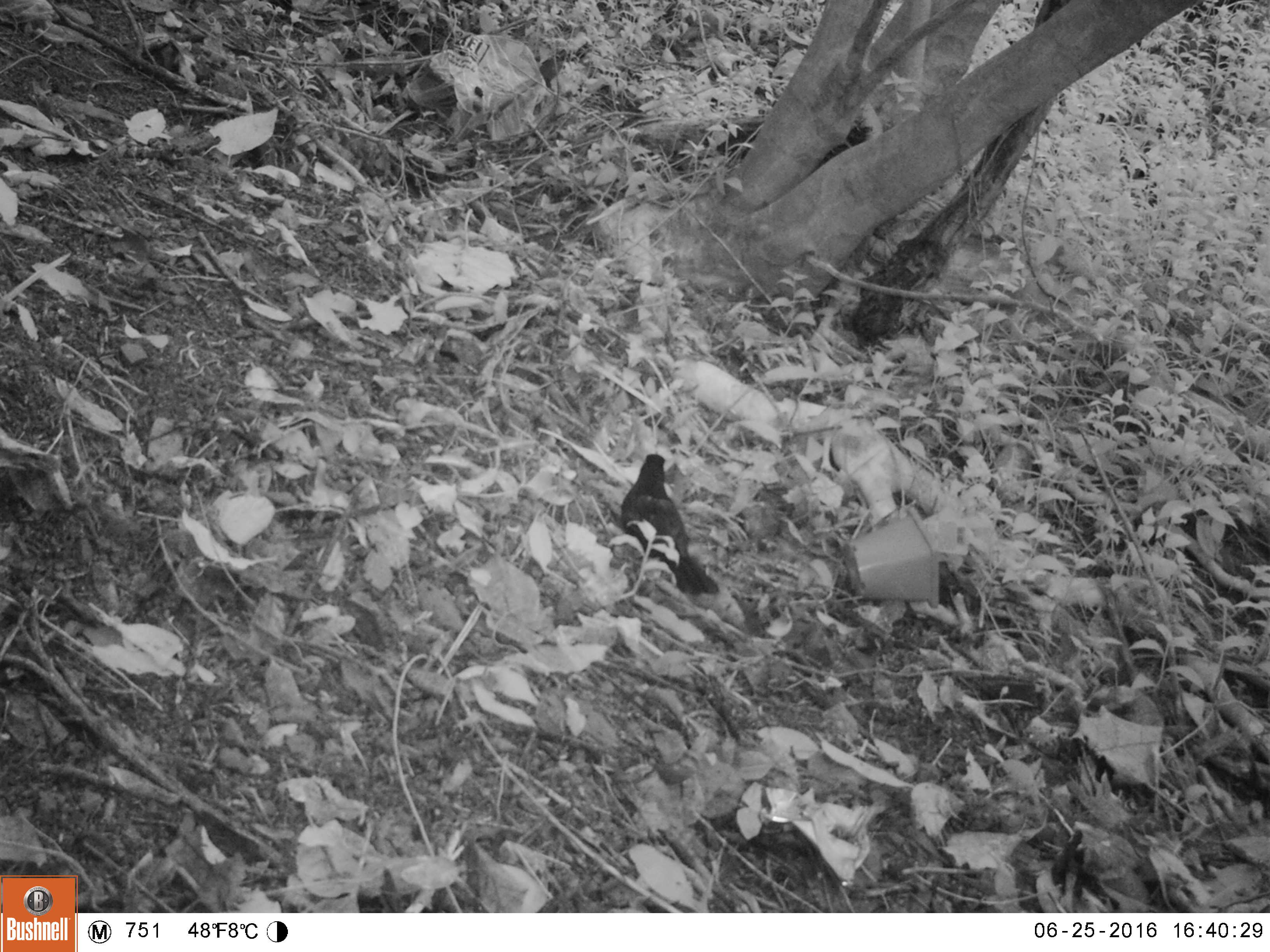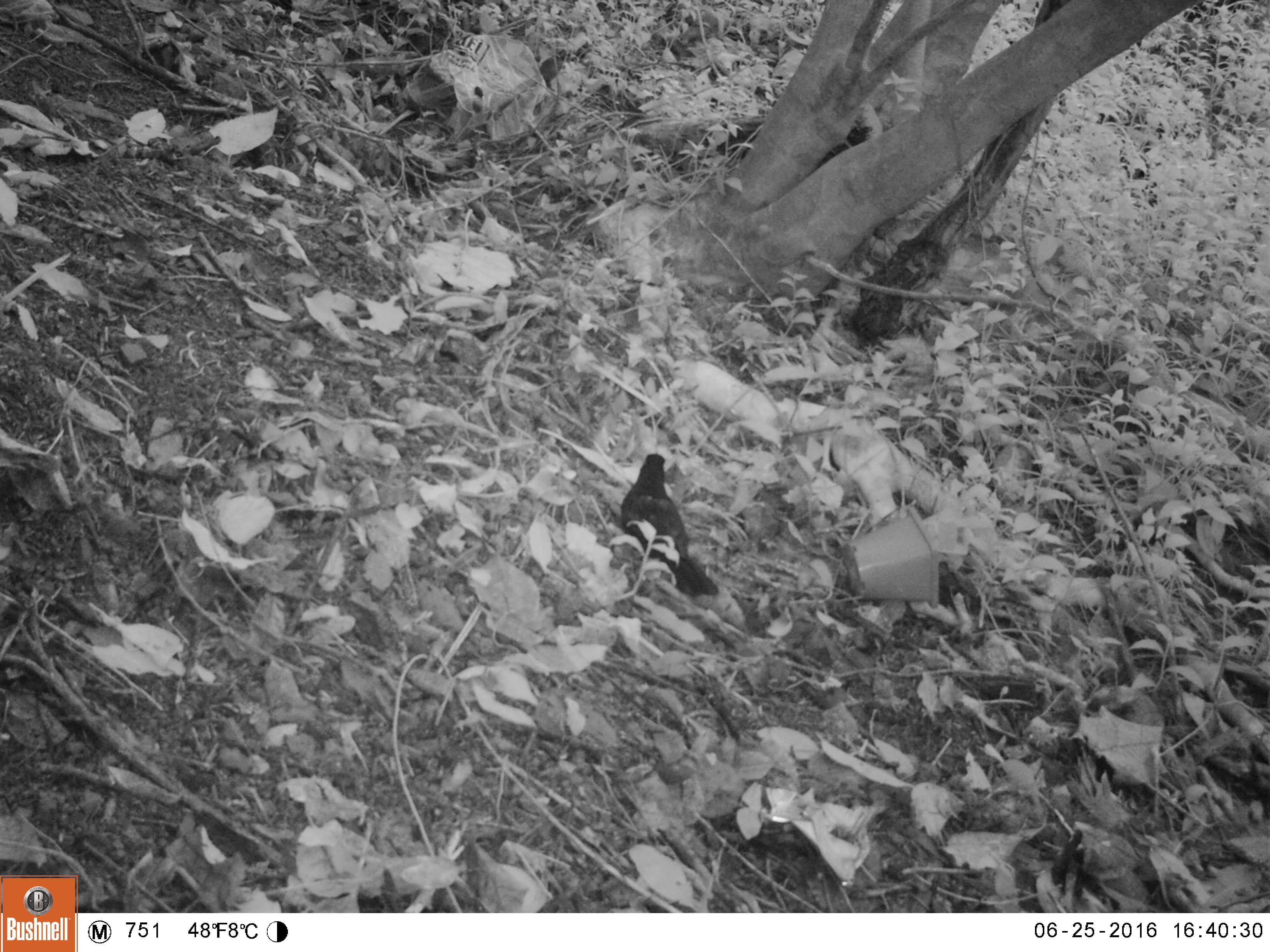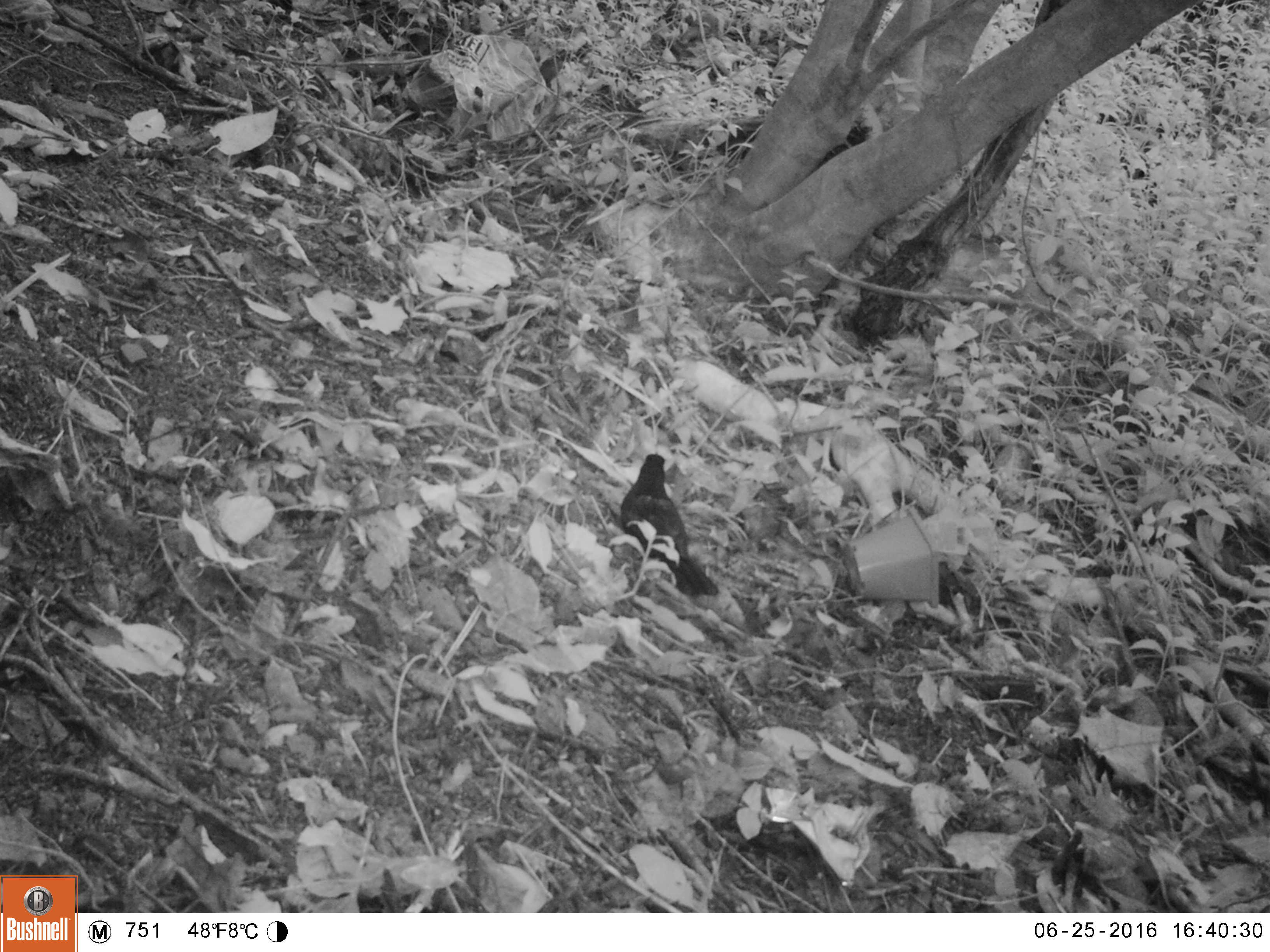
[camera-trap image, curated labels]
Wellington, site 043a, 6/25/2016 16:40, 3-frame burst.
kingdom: Animalia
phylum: Chordata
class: Aves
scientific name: Aves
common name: bird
Bird (Aves).